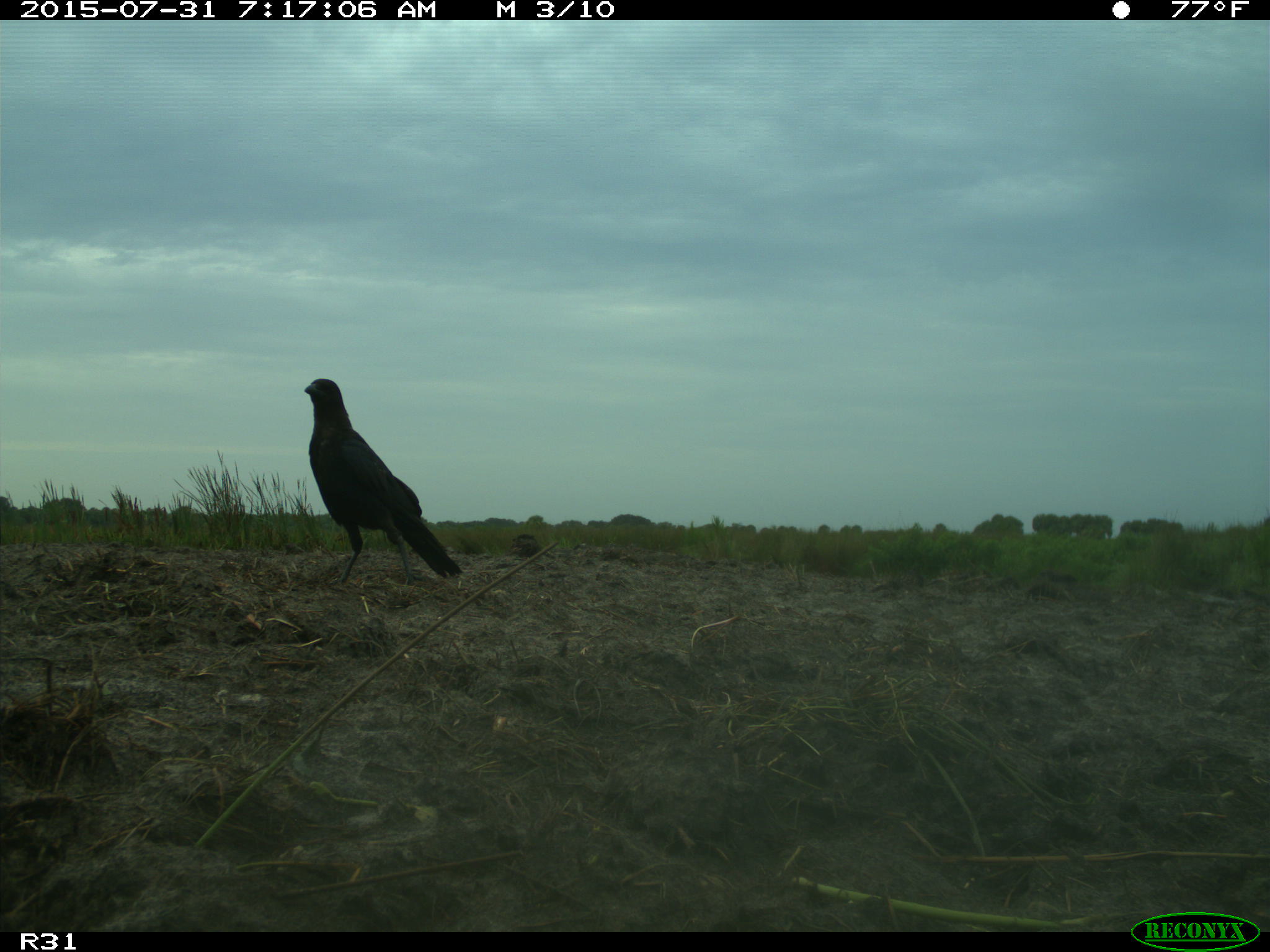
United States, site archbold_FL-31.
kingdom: Animalia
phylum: Chordata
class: Aves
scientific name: Aves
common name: birds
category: unidentified bird